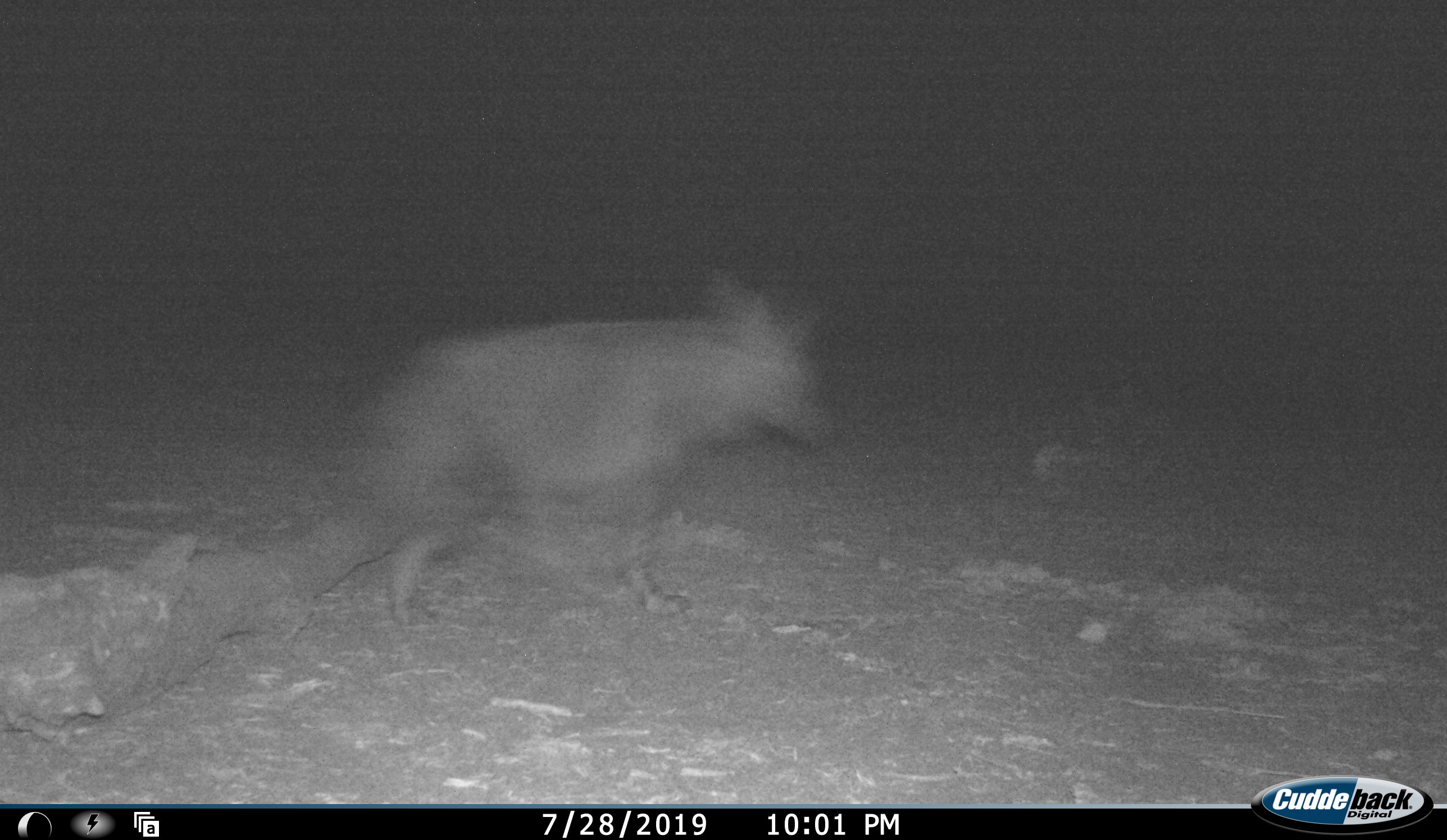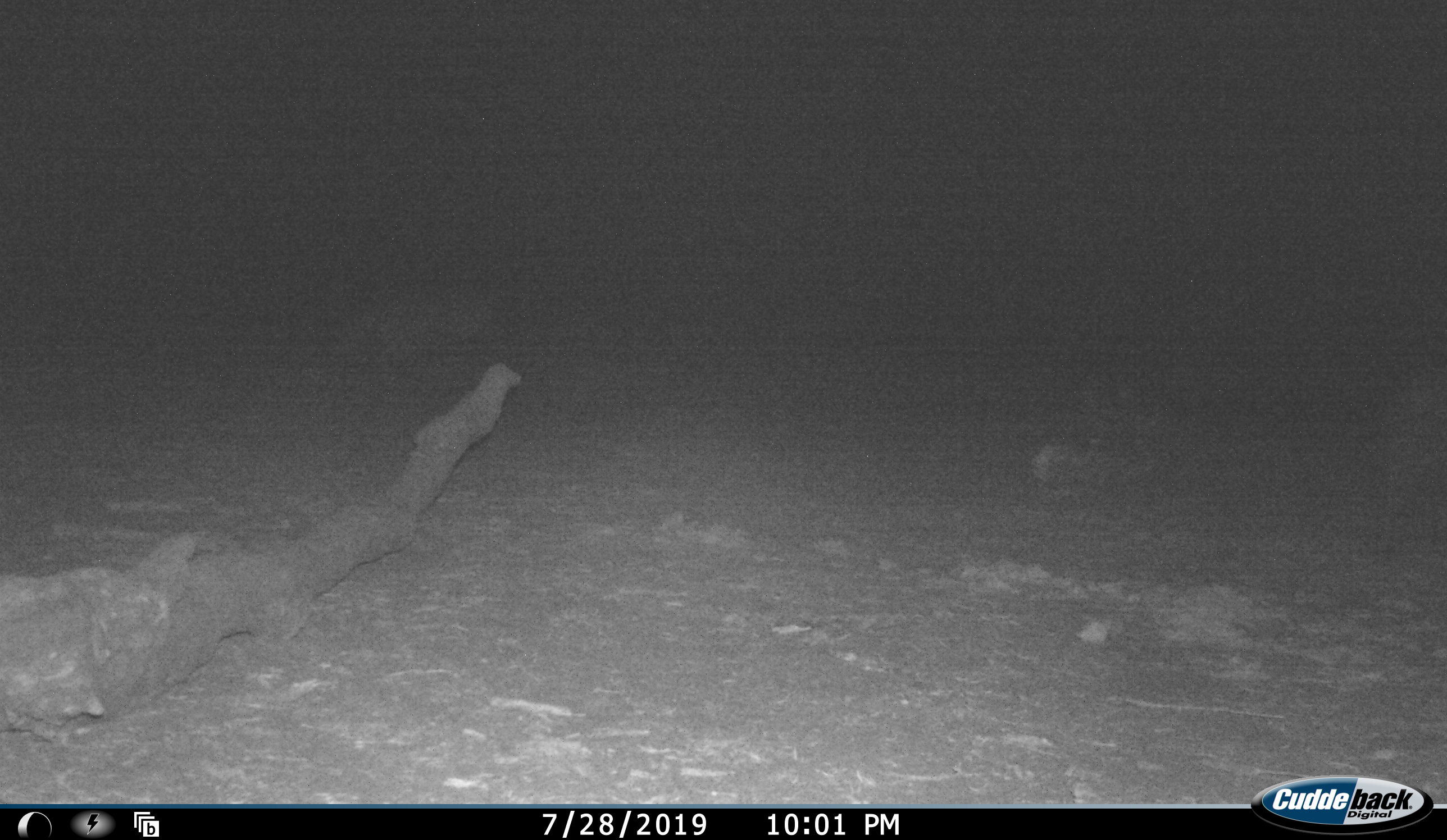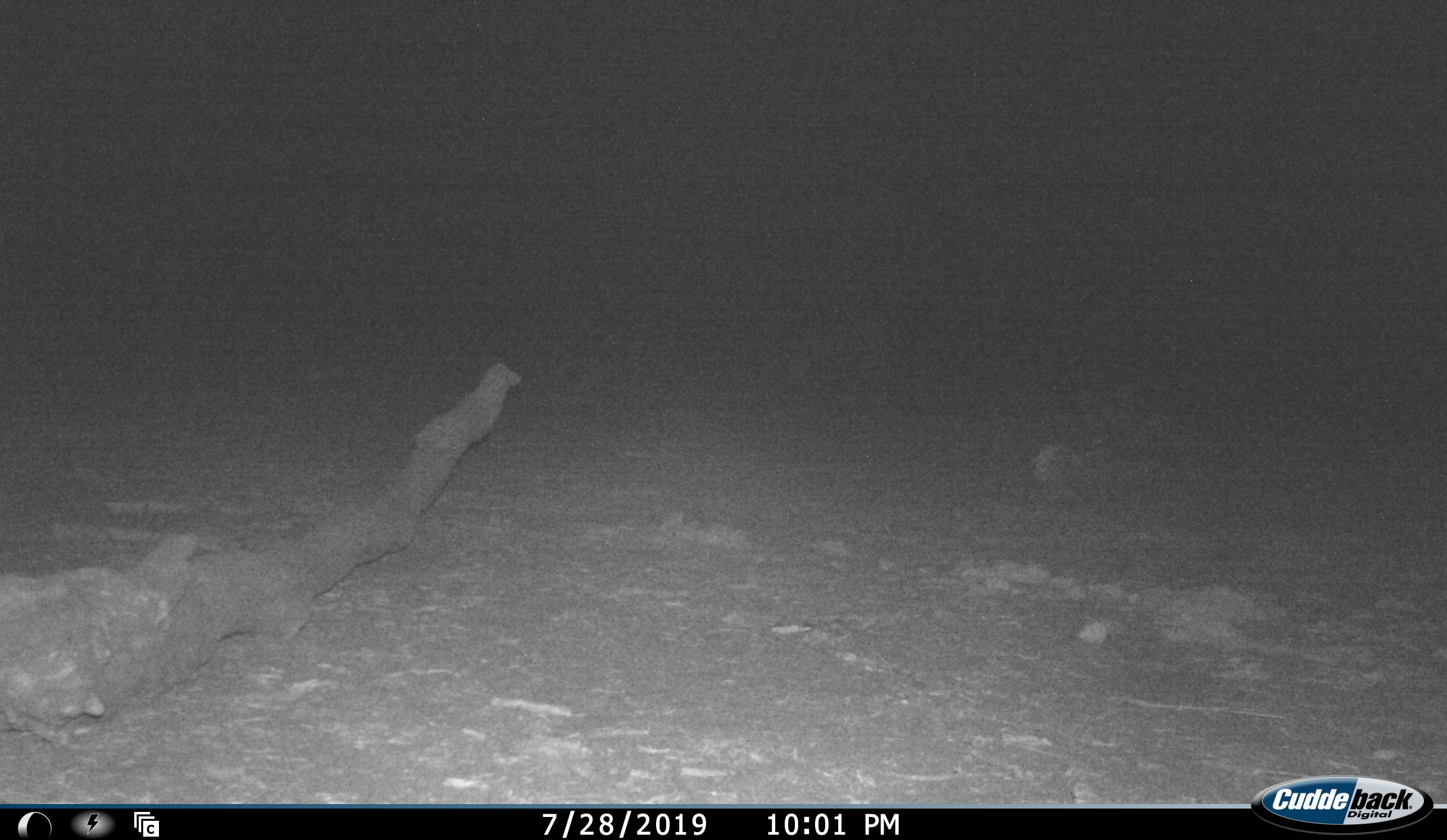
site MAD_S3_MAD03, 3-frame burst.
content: unidentified animal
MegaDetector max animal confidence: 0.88